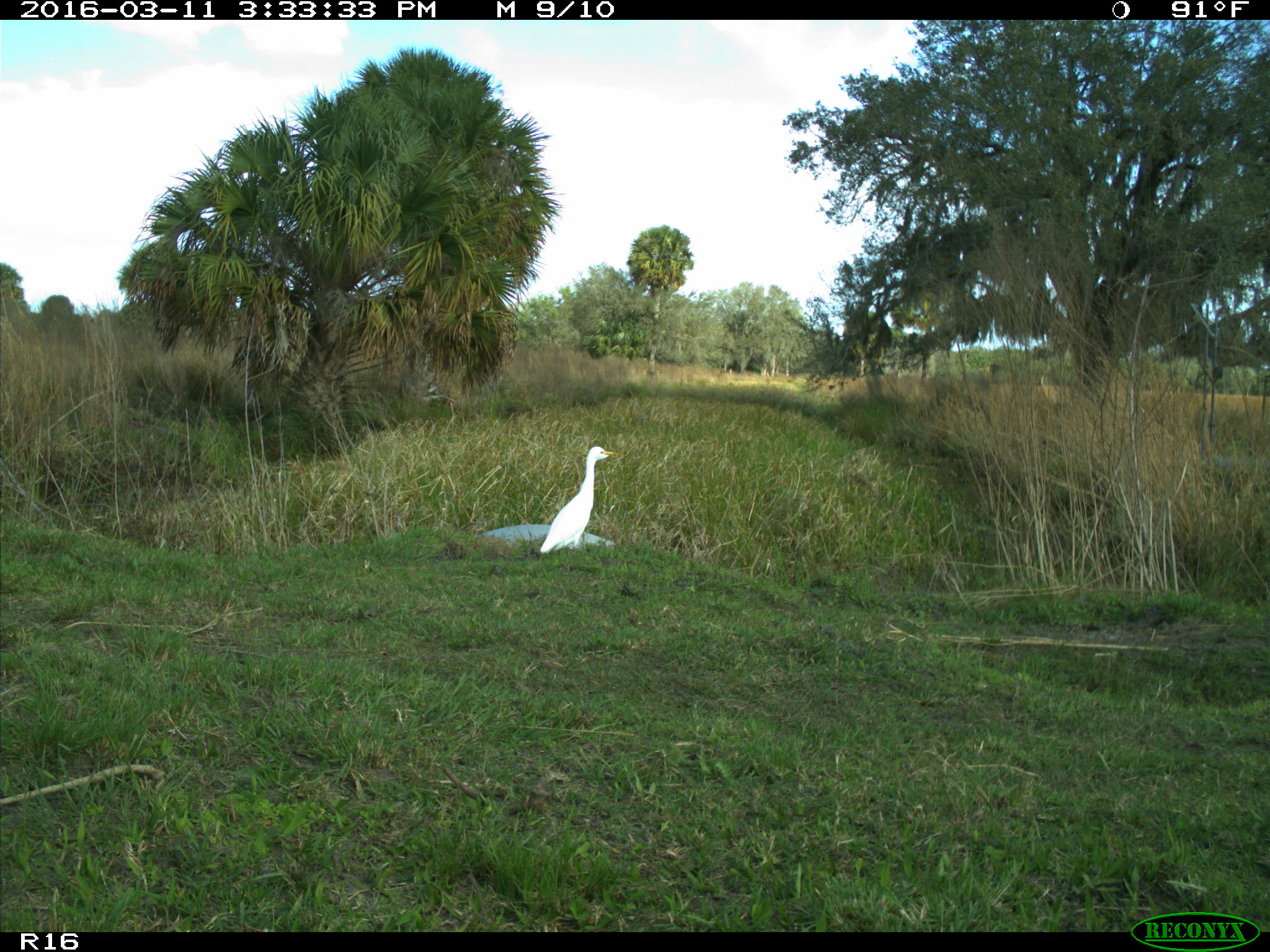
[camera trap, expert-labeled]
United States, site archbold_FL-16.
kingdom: Animalia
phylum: Chordata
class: Aves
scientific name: Aves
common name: birds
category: unidentified bird